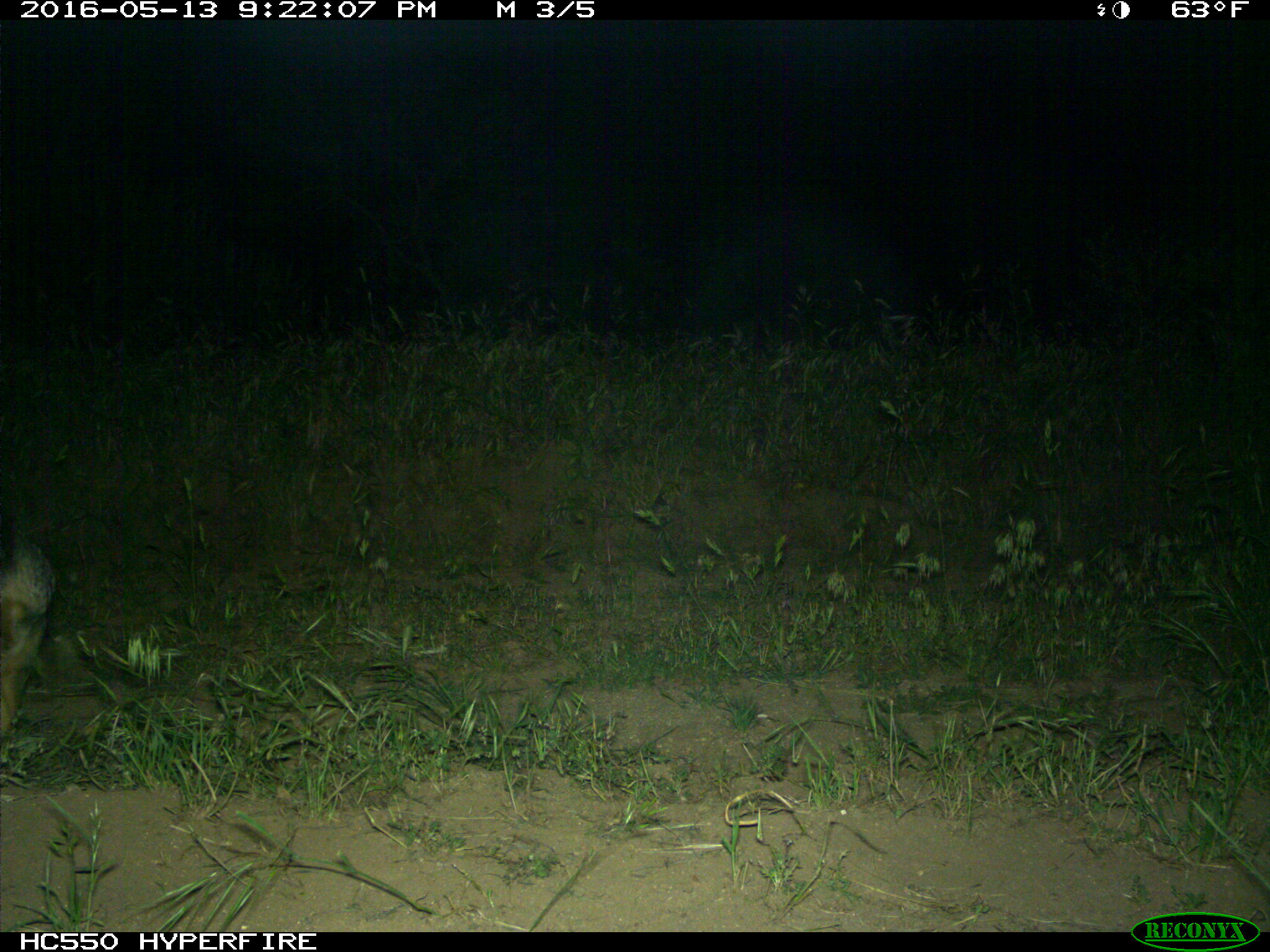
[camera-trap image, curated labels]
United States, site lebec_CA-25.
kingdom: Animalia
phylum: Chordata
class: Mammalia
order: Carnivora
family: Canidae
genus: Urocyon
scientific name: Urocyon cinereoargenteus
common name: gray fox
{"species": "Urocyon cinereoargenteus (gray fox)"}